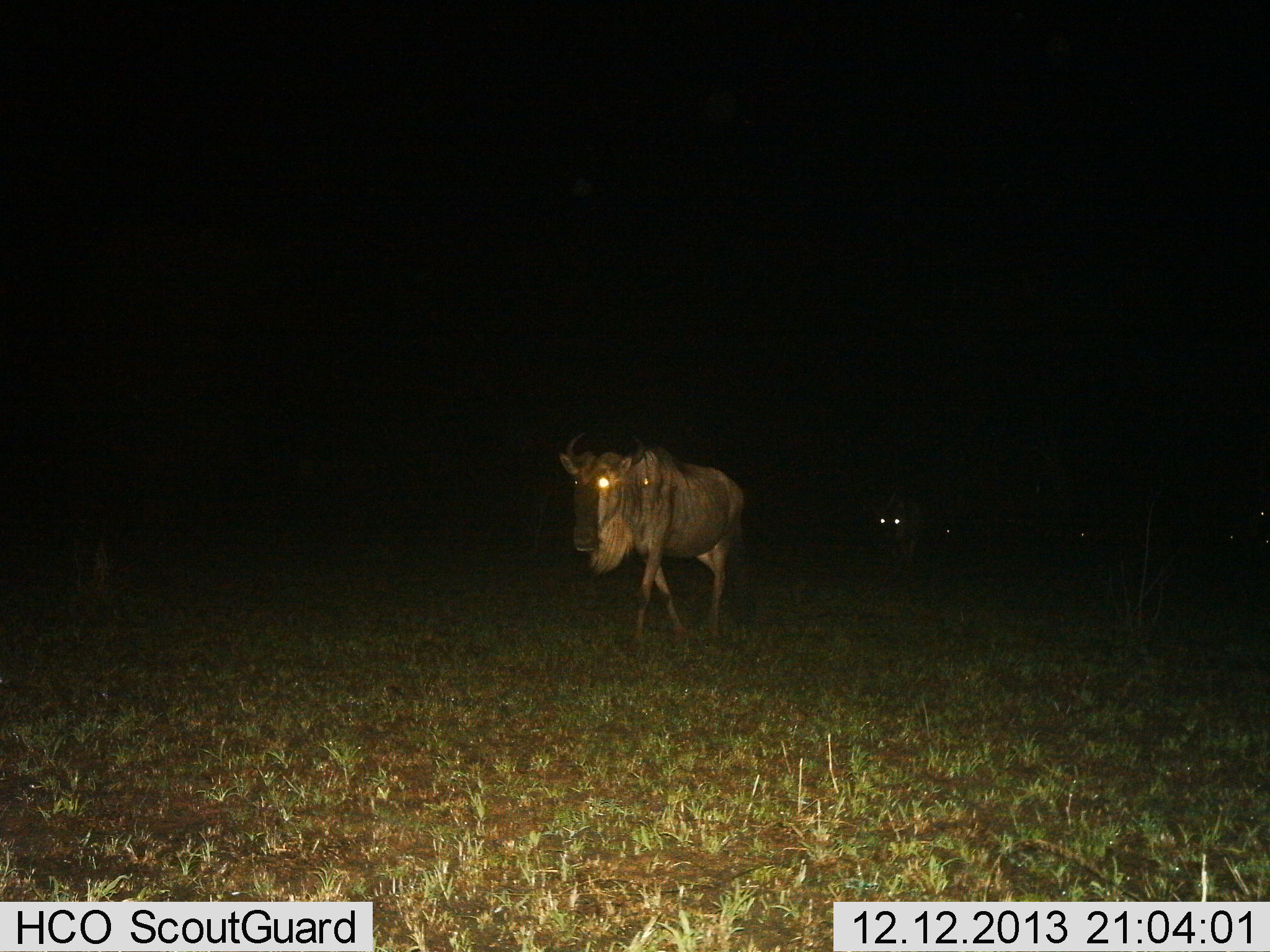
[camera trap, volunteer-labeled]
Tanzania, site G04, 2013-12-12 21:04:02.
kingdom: Animalia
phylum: Chordata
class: Mammalia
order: Artiodactyla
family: Bovidae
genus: Connochaetes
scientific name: Connochaetes taurinus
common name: blue wildebeest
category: wildebeest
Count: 3.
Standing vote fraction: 20%.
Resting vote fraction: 0%.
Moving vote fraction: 100%.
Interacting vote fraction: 0%.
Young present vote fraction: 0%.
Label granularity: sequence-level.